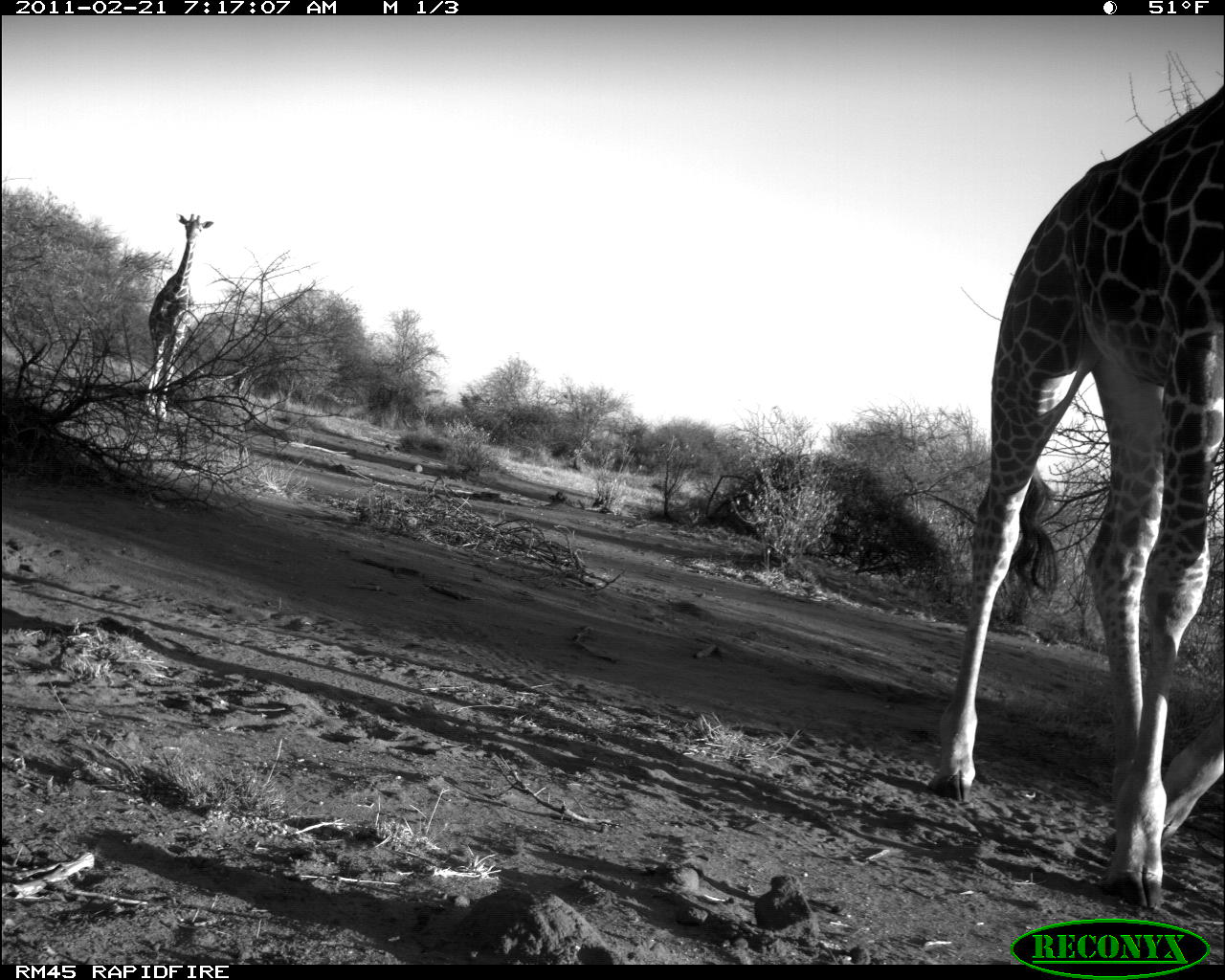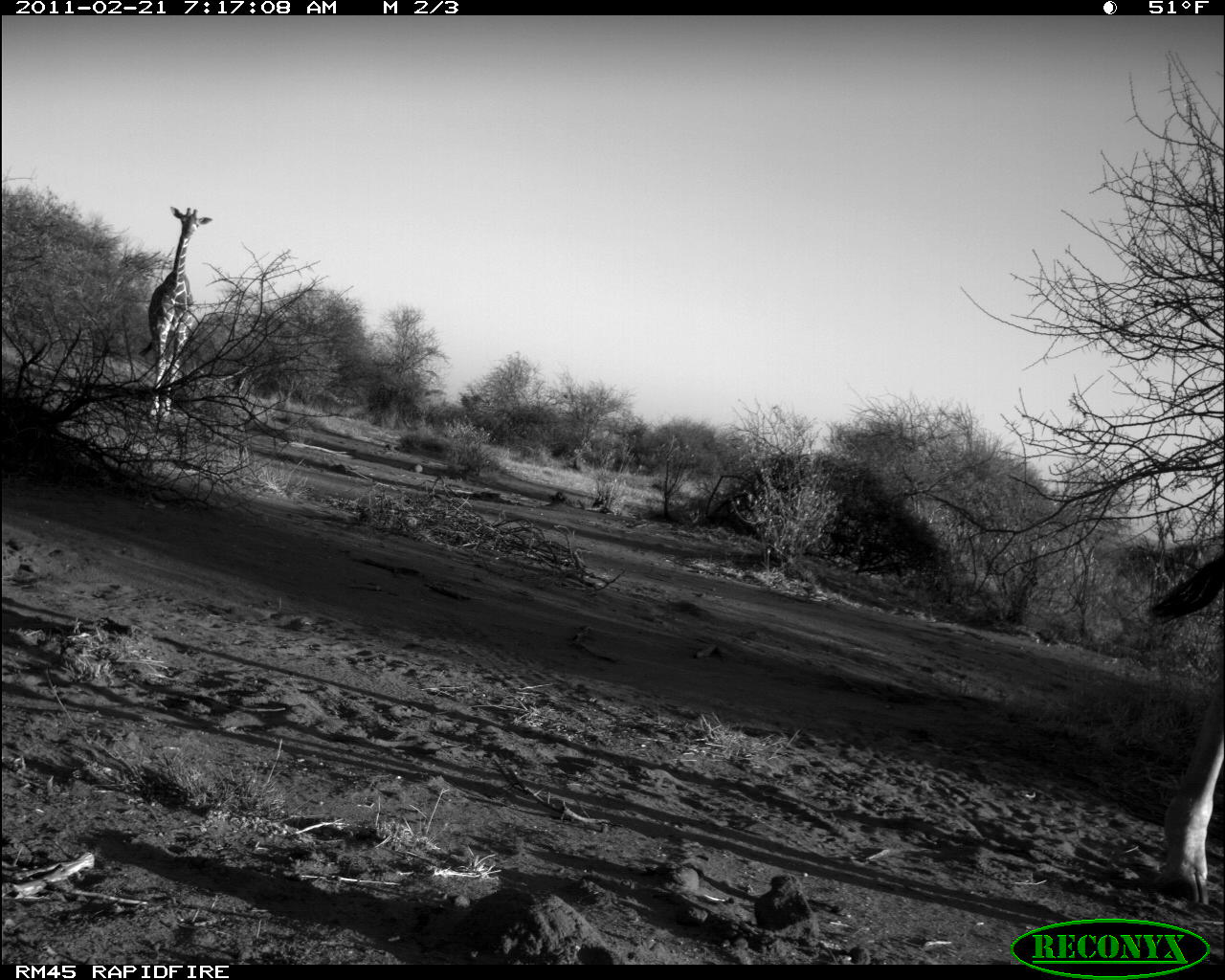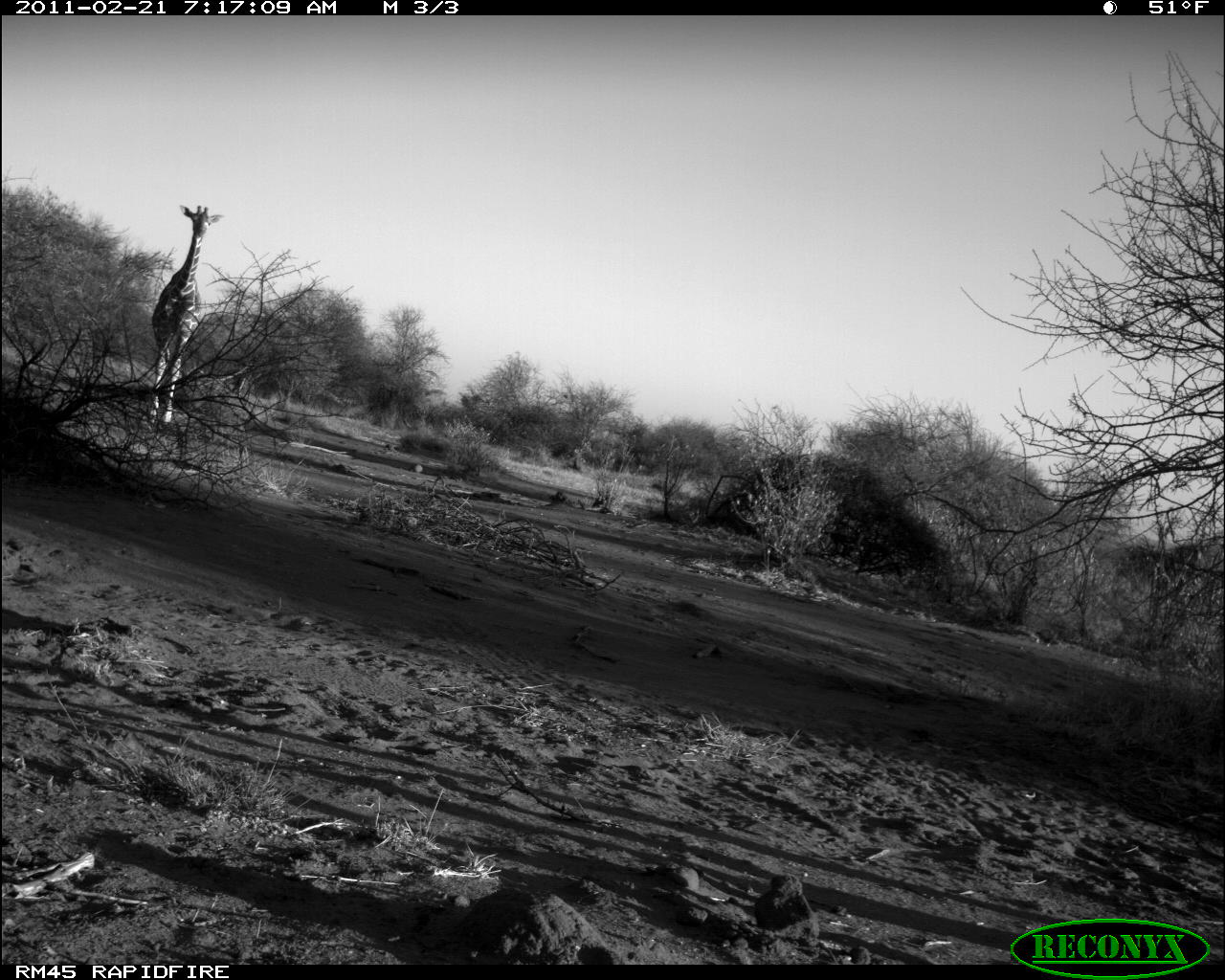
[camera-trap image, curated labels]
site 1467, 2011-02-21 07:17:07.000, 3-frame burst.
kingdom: Animalia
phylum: Chordata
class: Mammalia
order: Artiodactyla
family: Bovidae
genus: Madoqua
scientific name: Madoqua guentheri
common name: günther's dik-dik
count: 2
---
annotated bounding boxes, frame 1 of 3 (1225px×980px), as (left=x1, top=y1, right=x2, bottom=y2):
madoqua guentheri: (left=924, top=81, right=1223, bottom=918); (left=143, top=211, right=214, bottom=427)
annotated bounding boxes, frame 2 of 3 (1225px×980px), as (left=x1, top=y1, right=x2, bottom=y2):
madoqua guentheri: (left=1146, top=551, right=1223, bottom=909); (left=138, top=204, right=214, bottom=418)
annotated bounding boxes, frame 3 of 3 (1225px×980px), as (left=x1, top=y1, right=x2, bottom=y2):
madoqua guentheri: (left=143, top=203, right=225, bottom=429)